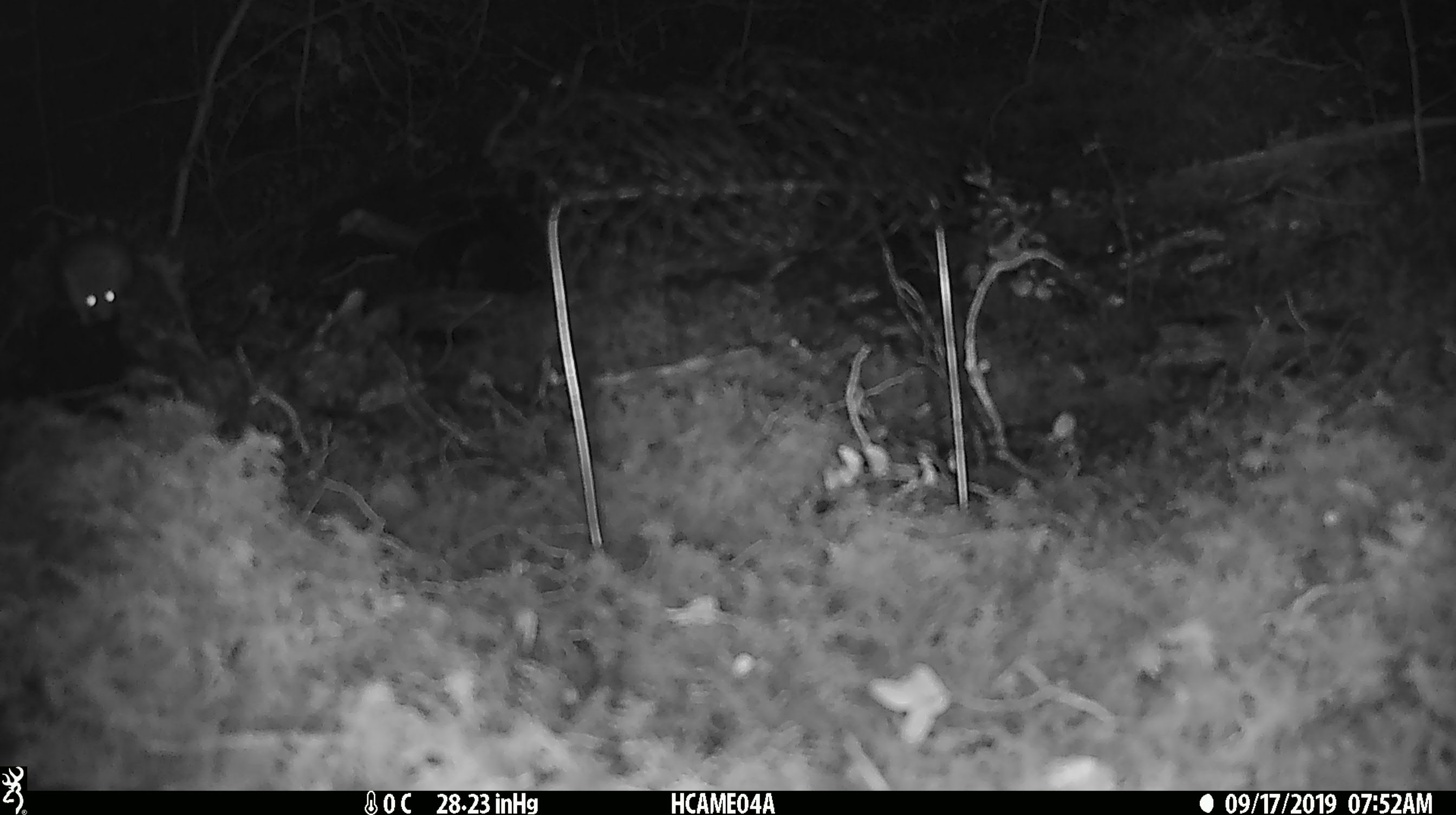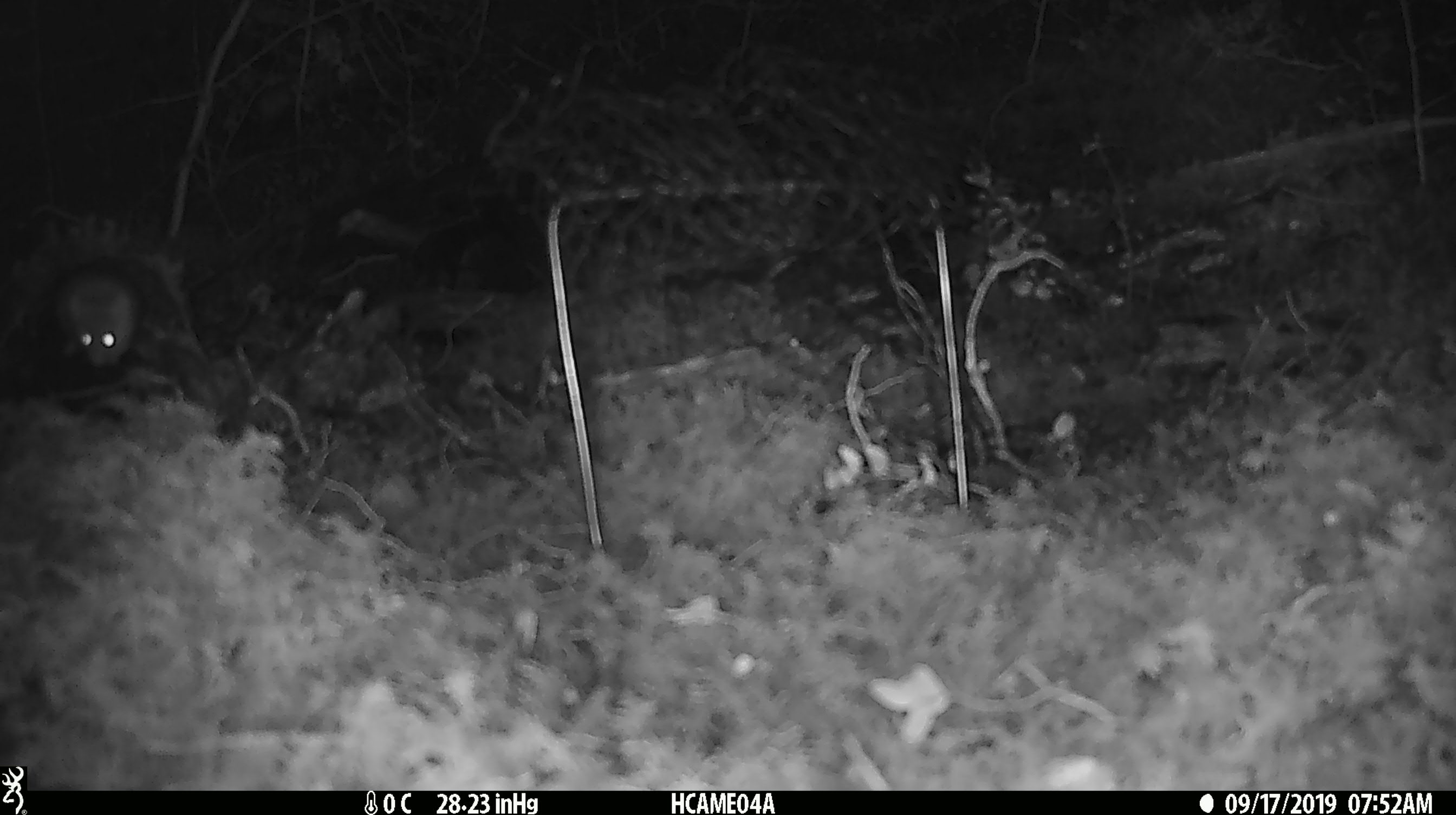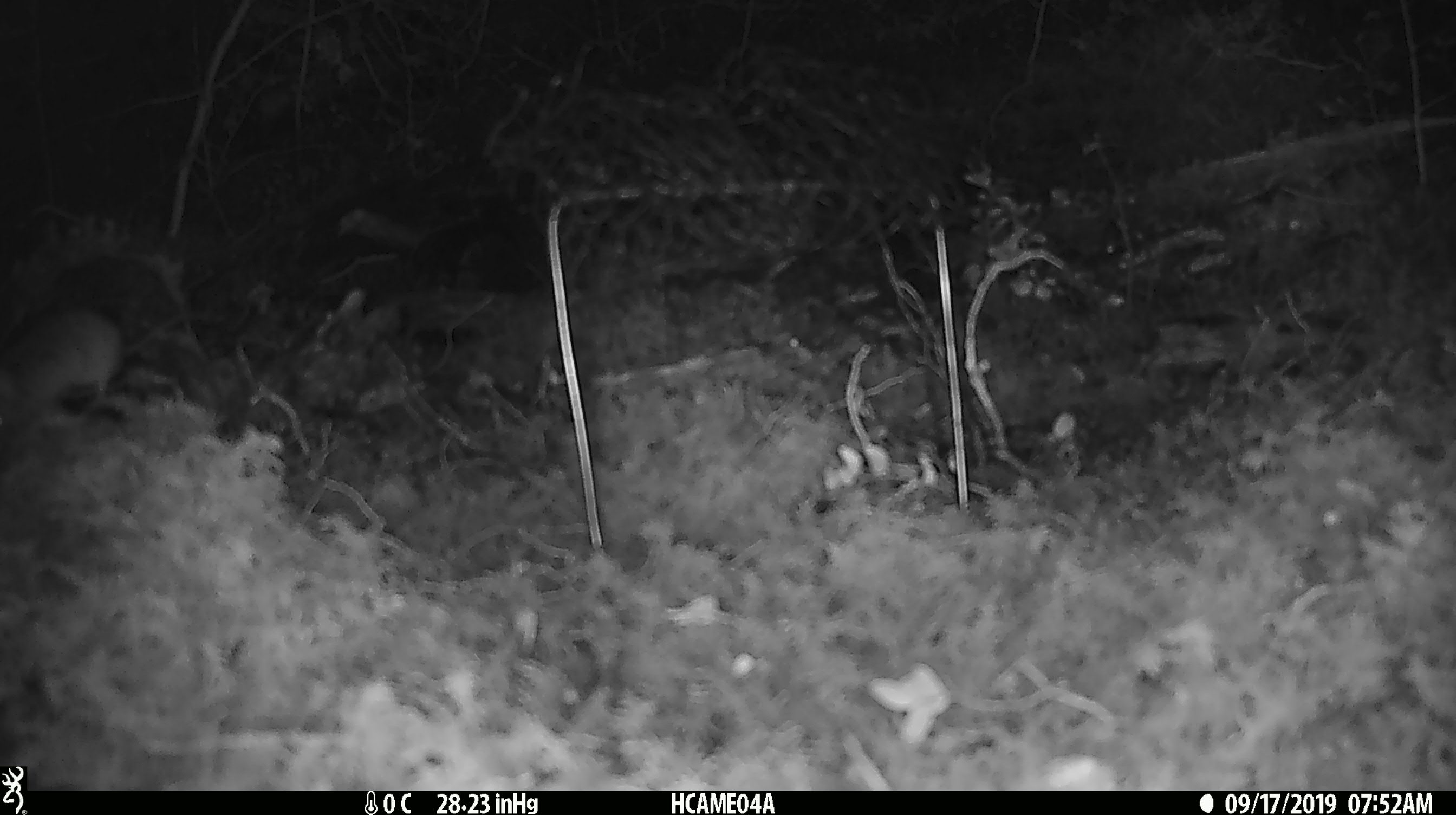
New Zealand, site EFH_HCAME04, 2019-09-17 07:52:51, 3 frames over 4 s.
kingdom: Animalia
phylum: Chordata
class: Mammalia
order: Rodentia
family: Muridae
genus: Mus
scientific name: Mus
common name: mouse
Mouse (Mus).